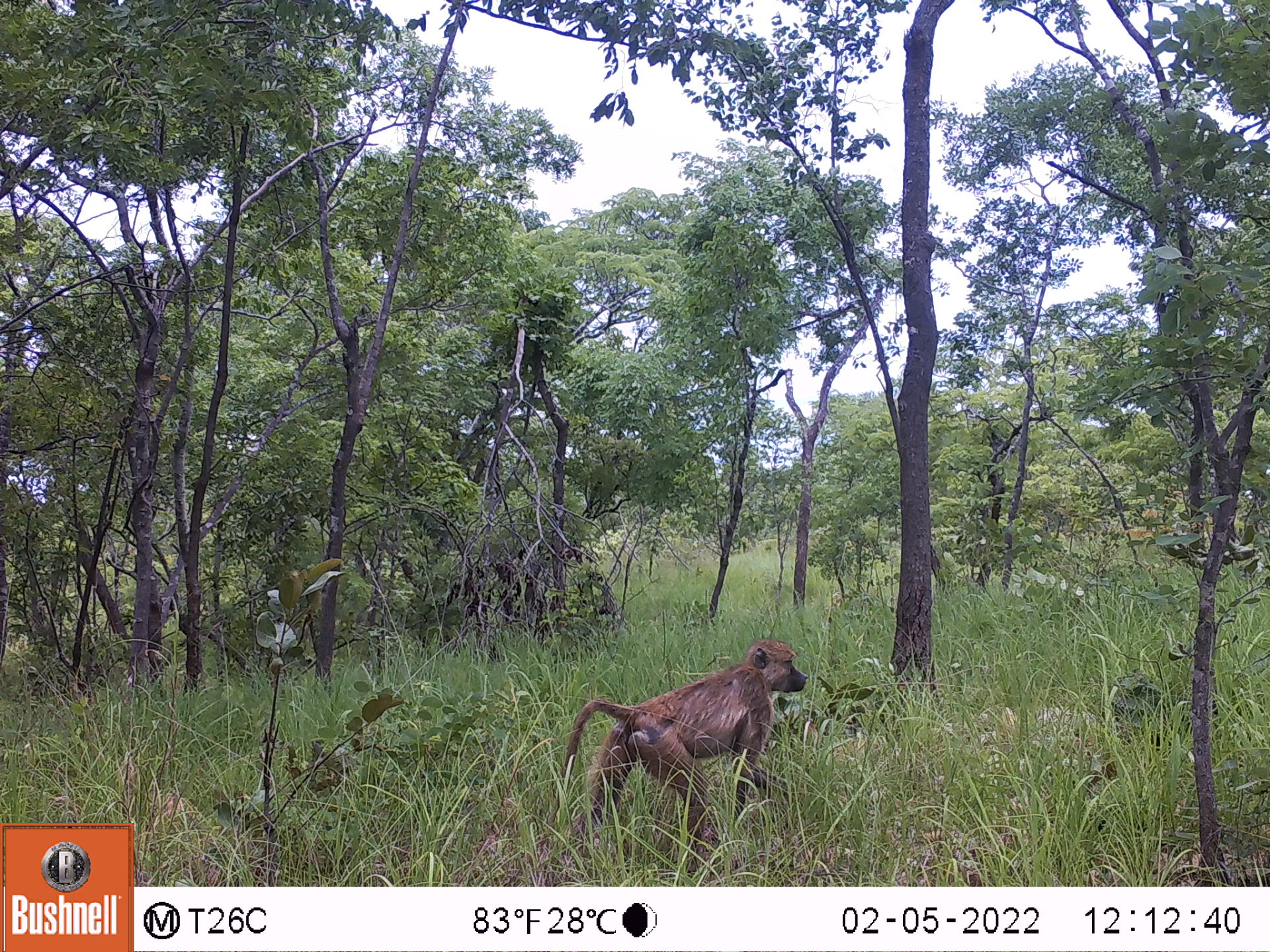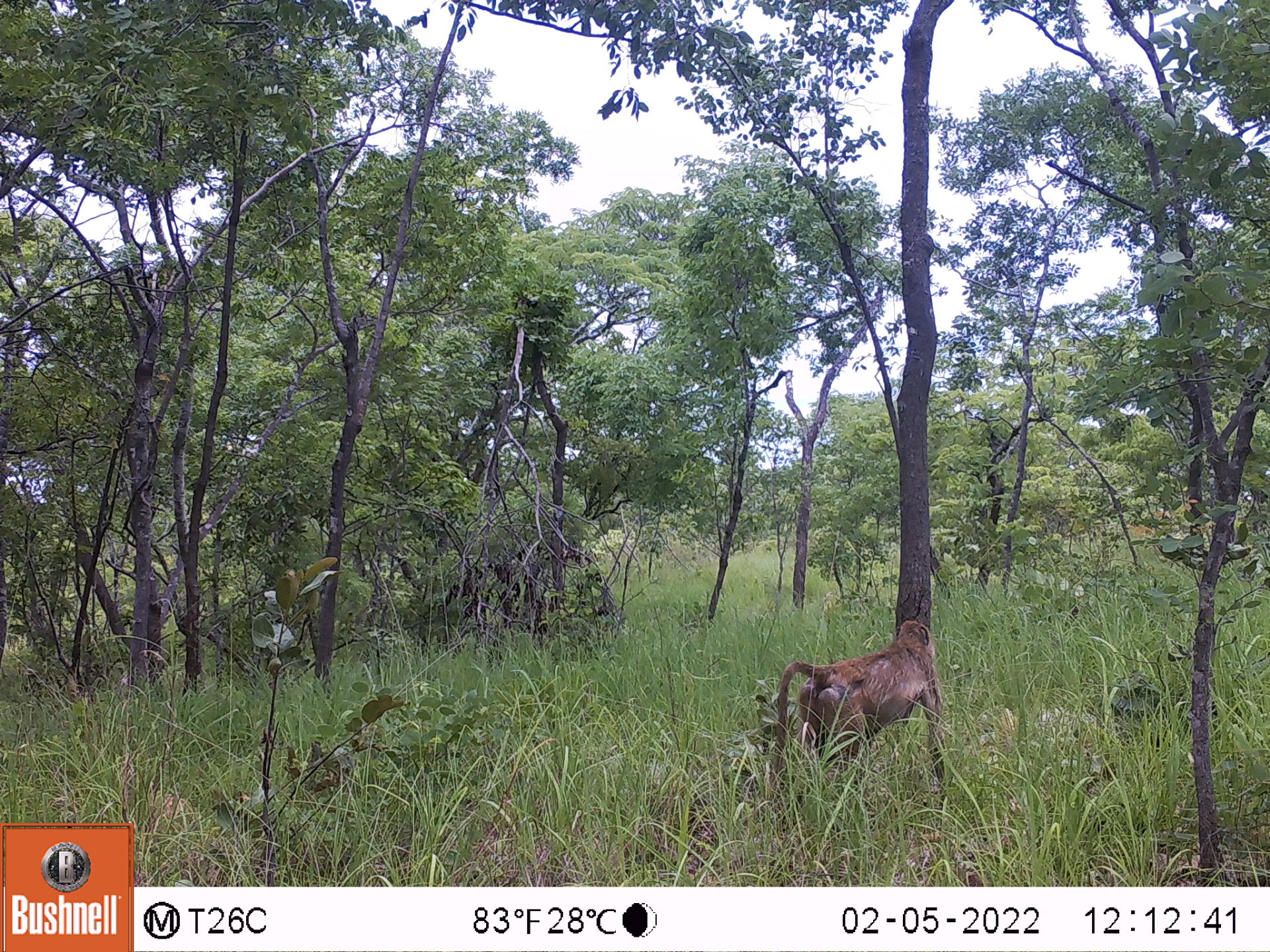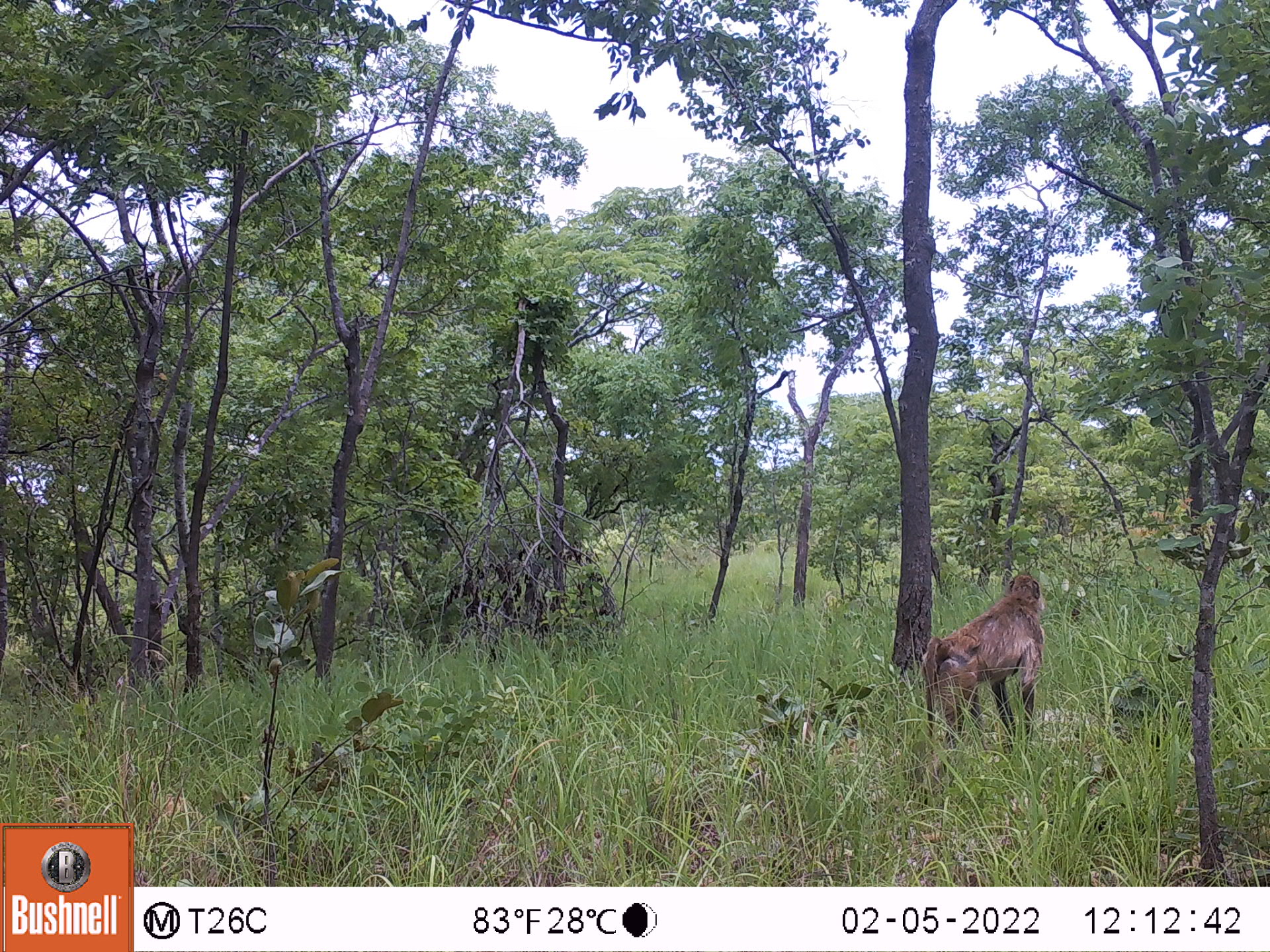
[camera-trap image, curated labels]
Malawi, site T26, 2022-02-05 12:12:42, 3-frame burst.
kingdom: Animalia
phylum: Chordata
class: Mammalia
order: Primates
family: Cercopithecidae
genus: Papio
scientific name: Papio cynocephalus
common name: yellow baboon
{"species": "yellow baboon (Papio cynocephalus)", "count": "1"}